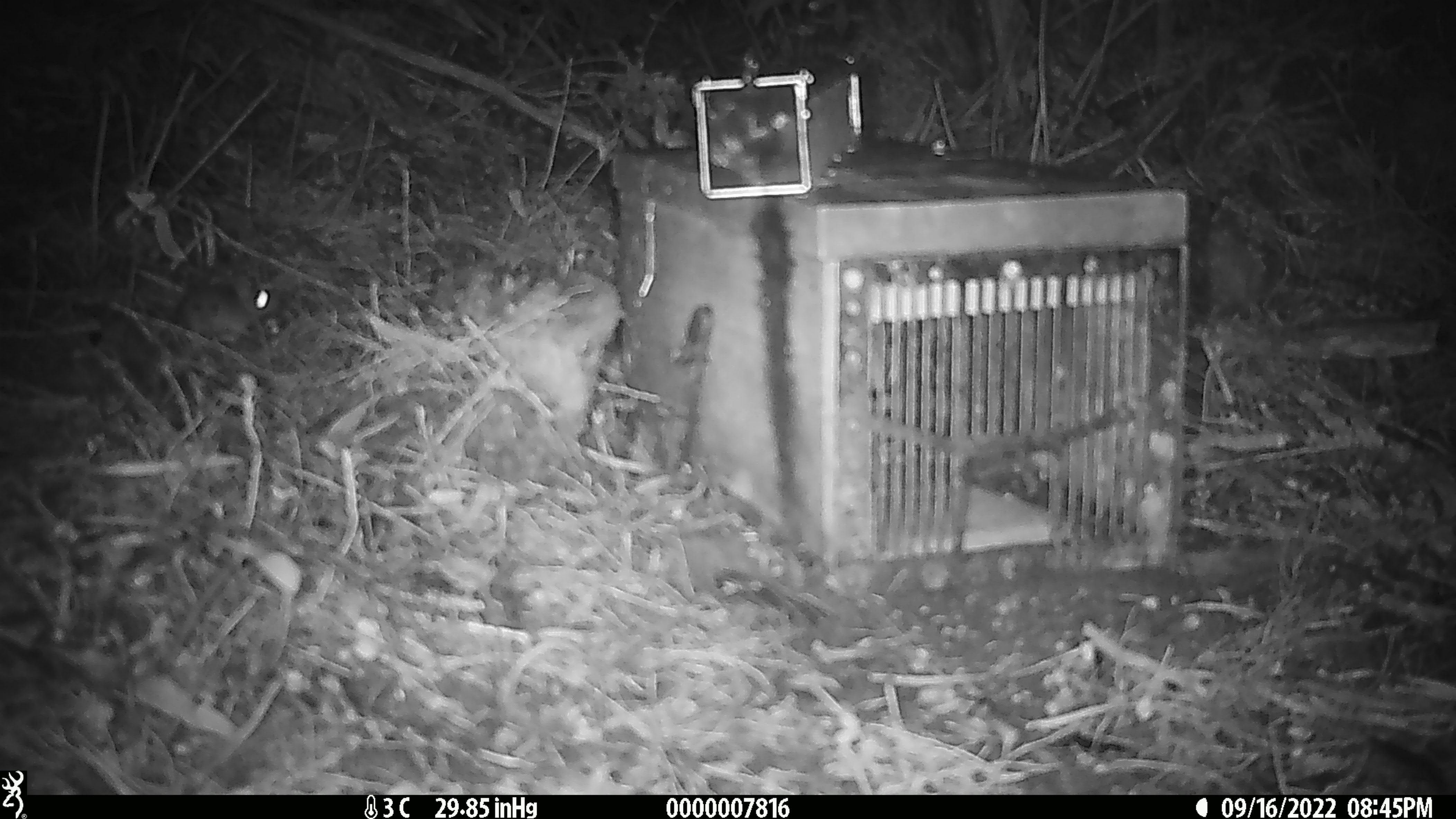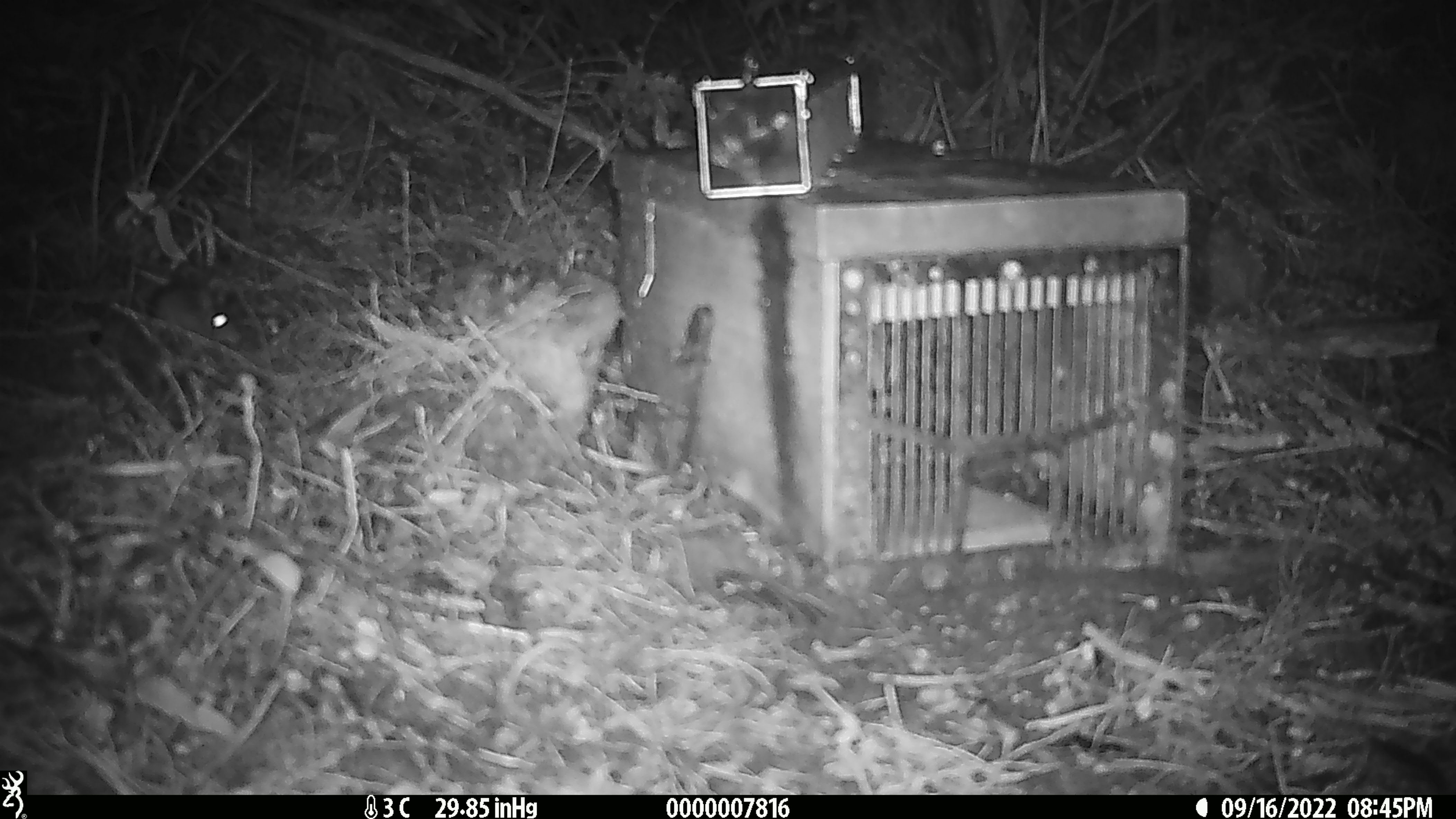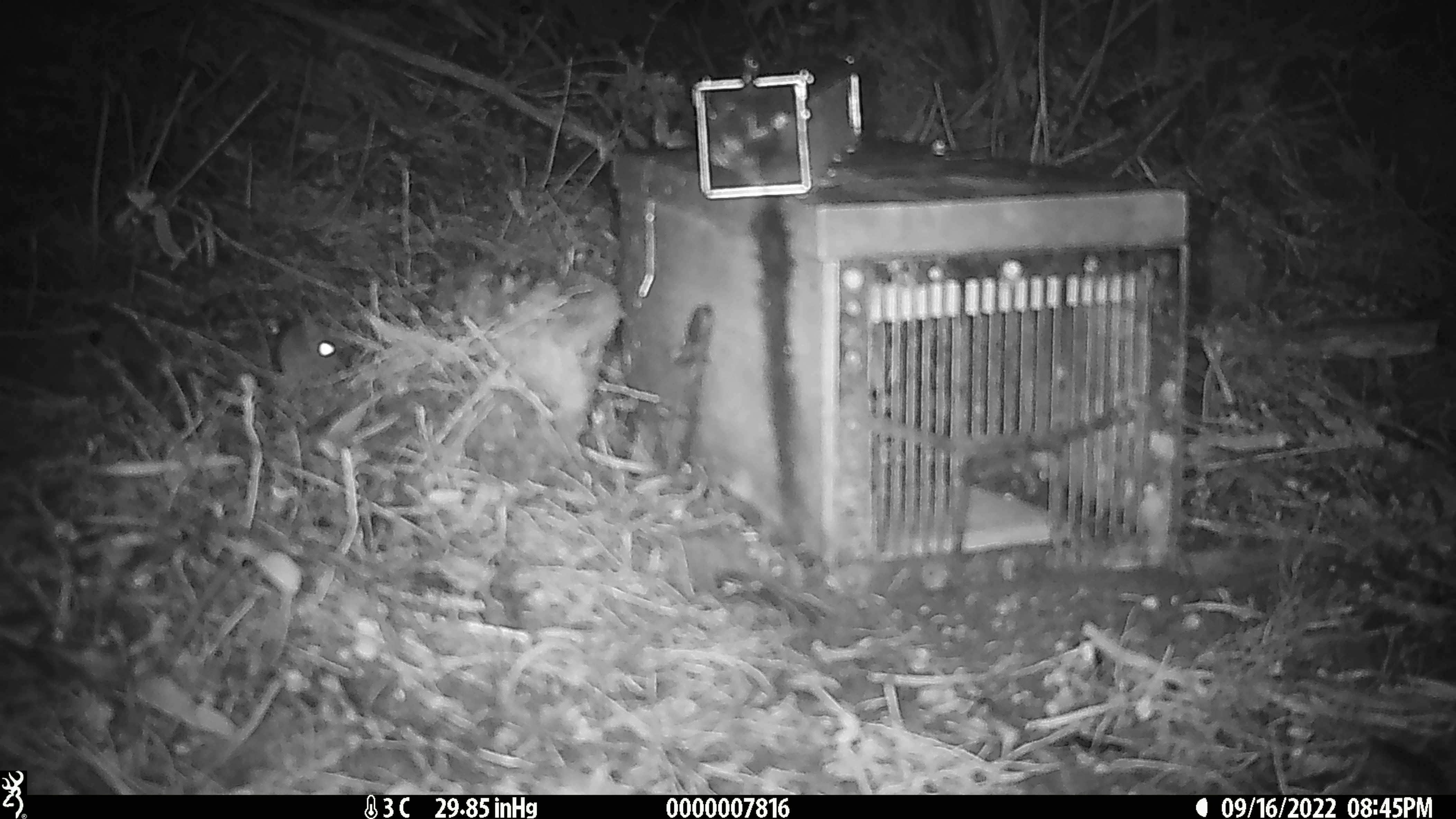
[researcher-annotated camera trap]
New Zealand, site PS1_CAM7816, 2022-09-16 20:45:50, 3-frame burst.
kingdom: Animalia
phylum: Chordata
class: Mammalia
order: Rodentia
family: Muridae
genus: Mus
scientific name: Mus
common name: mouse